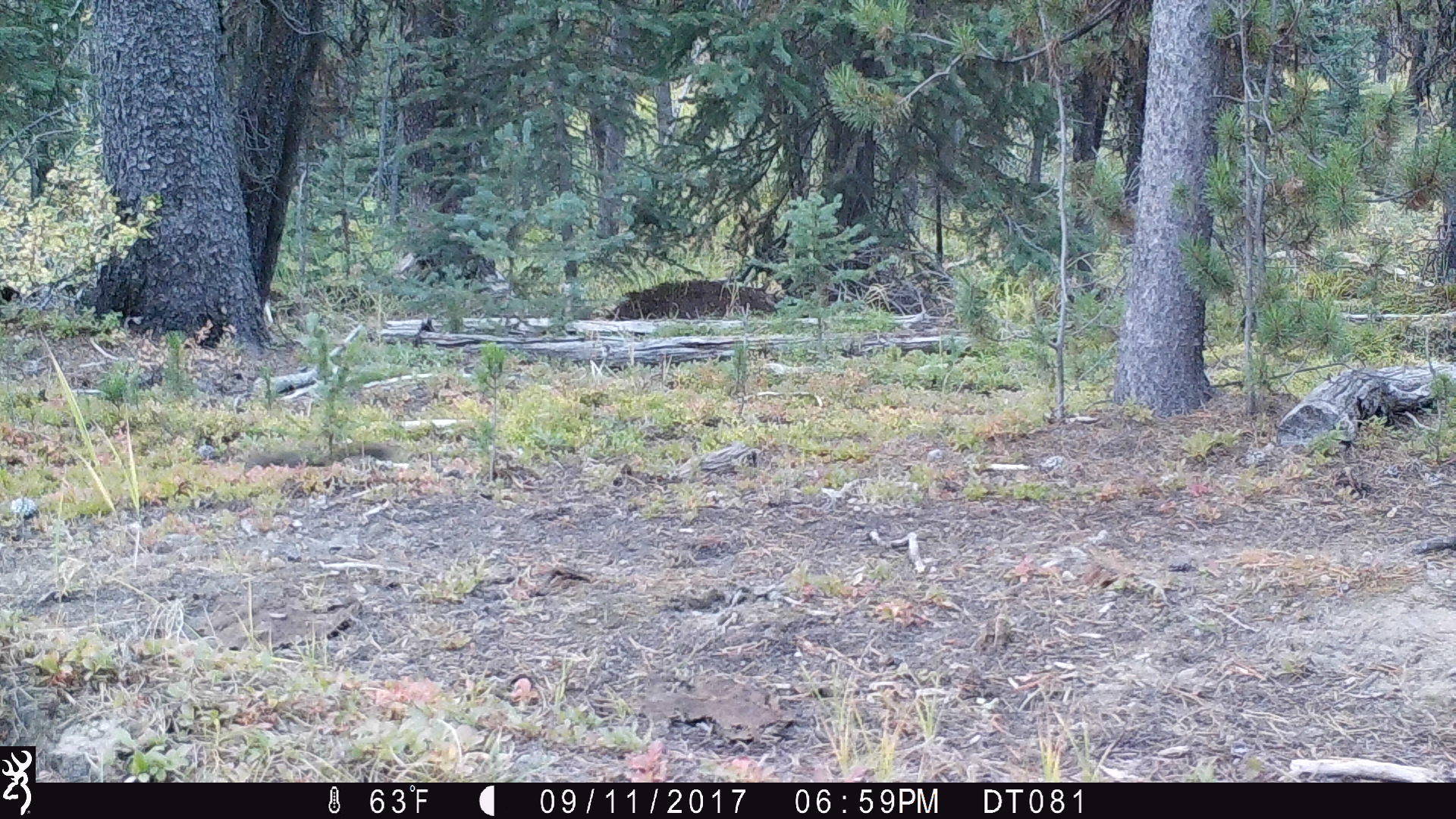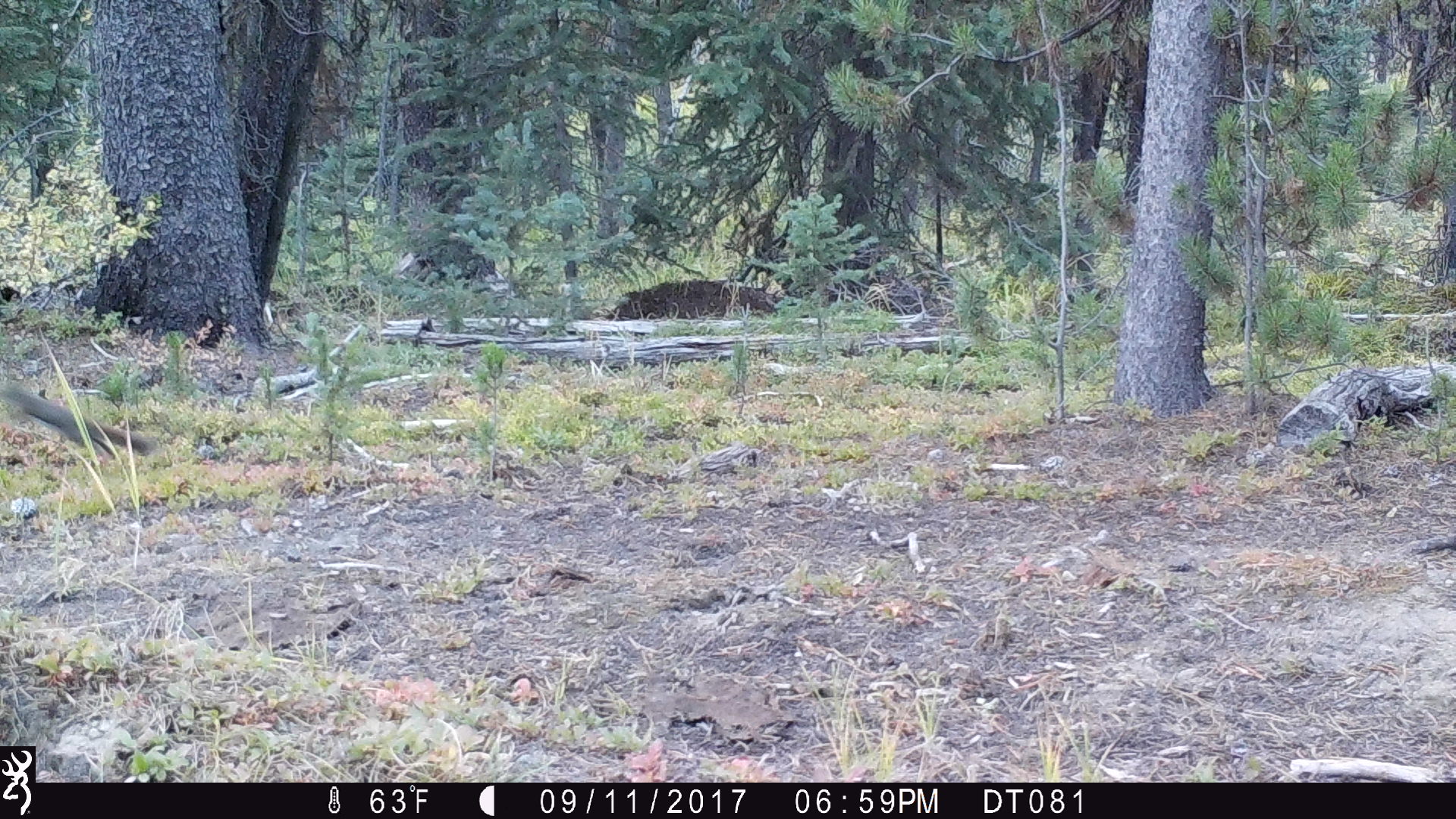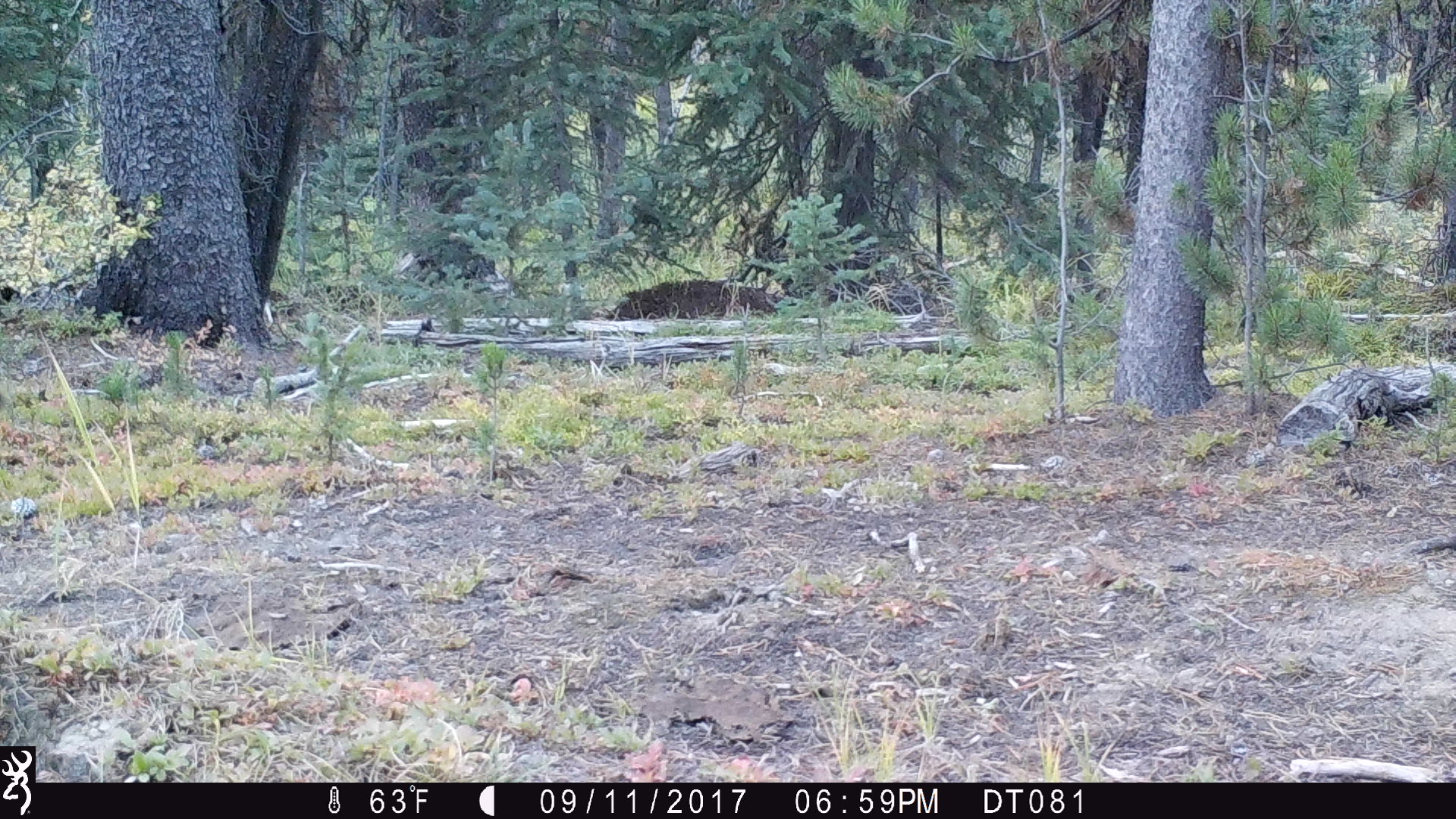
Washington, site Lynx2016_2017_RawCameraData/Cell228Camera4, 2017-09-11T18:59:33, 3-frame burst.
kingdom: Animalia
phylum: Chordata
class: Mammalia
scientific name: Mammalia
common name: small mammal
Small mammal (Mammalia). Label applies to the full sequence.